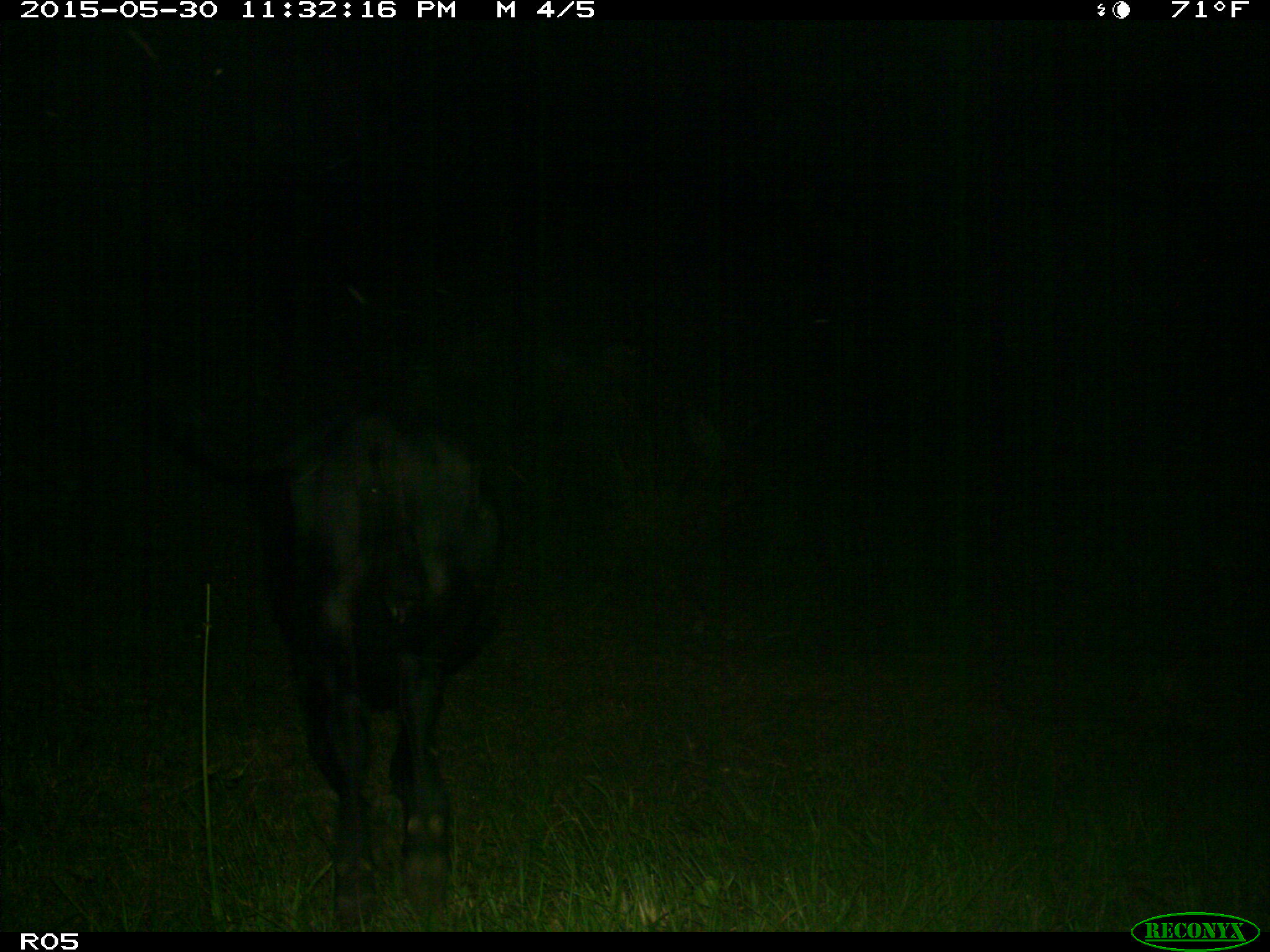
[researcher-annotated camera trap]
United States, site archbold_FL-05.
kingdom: Animalia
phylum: Chordata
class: Mammalia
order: Artiodactyla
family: Bovidae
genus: Bos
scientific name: Bos taurus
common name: domestic cow